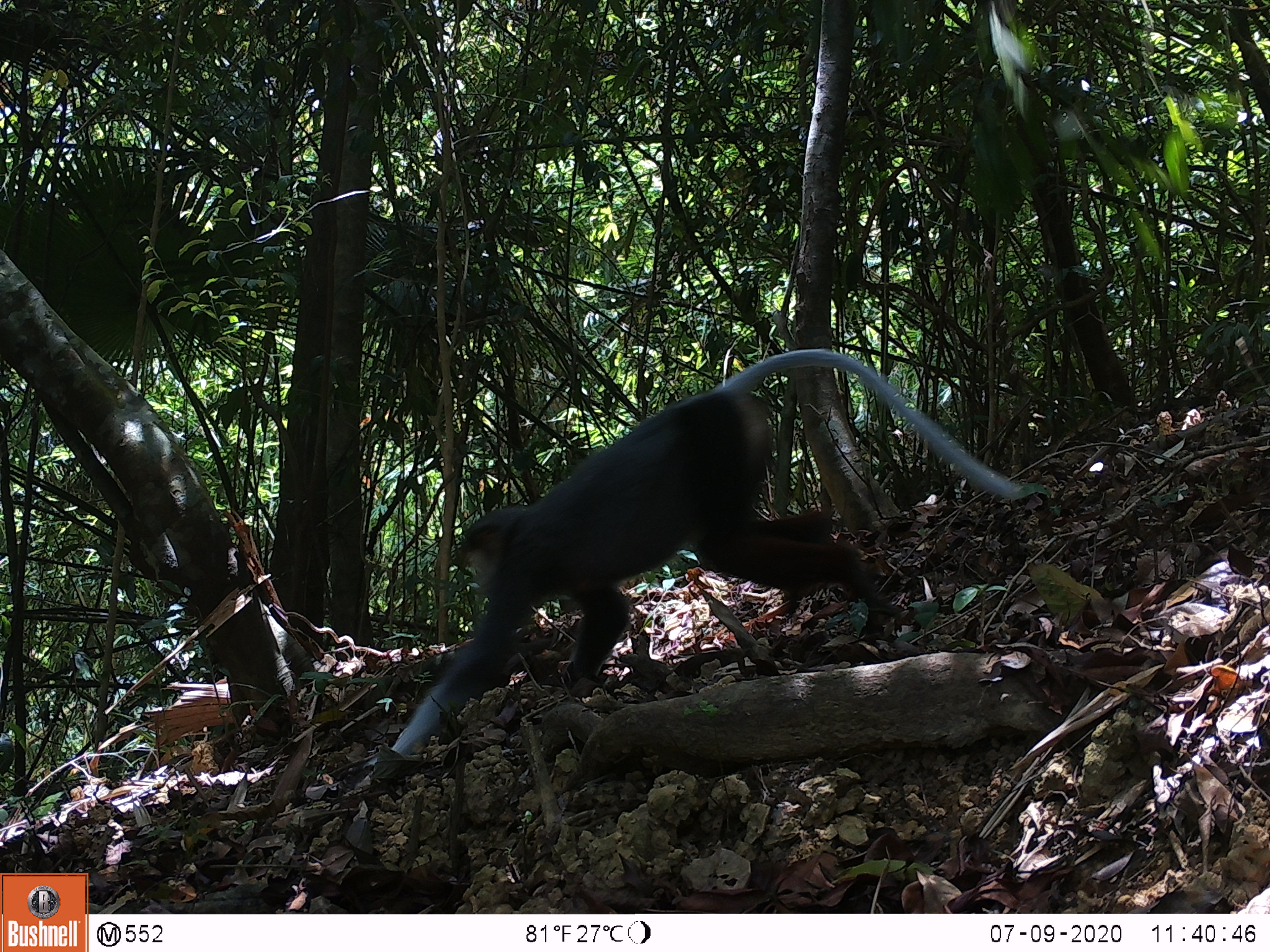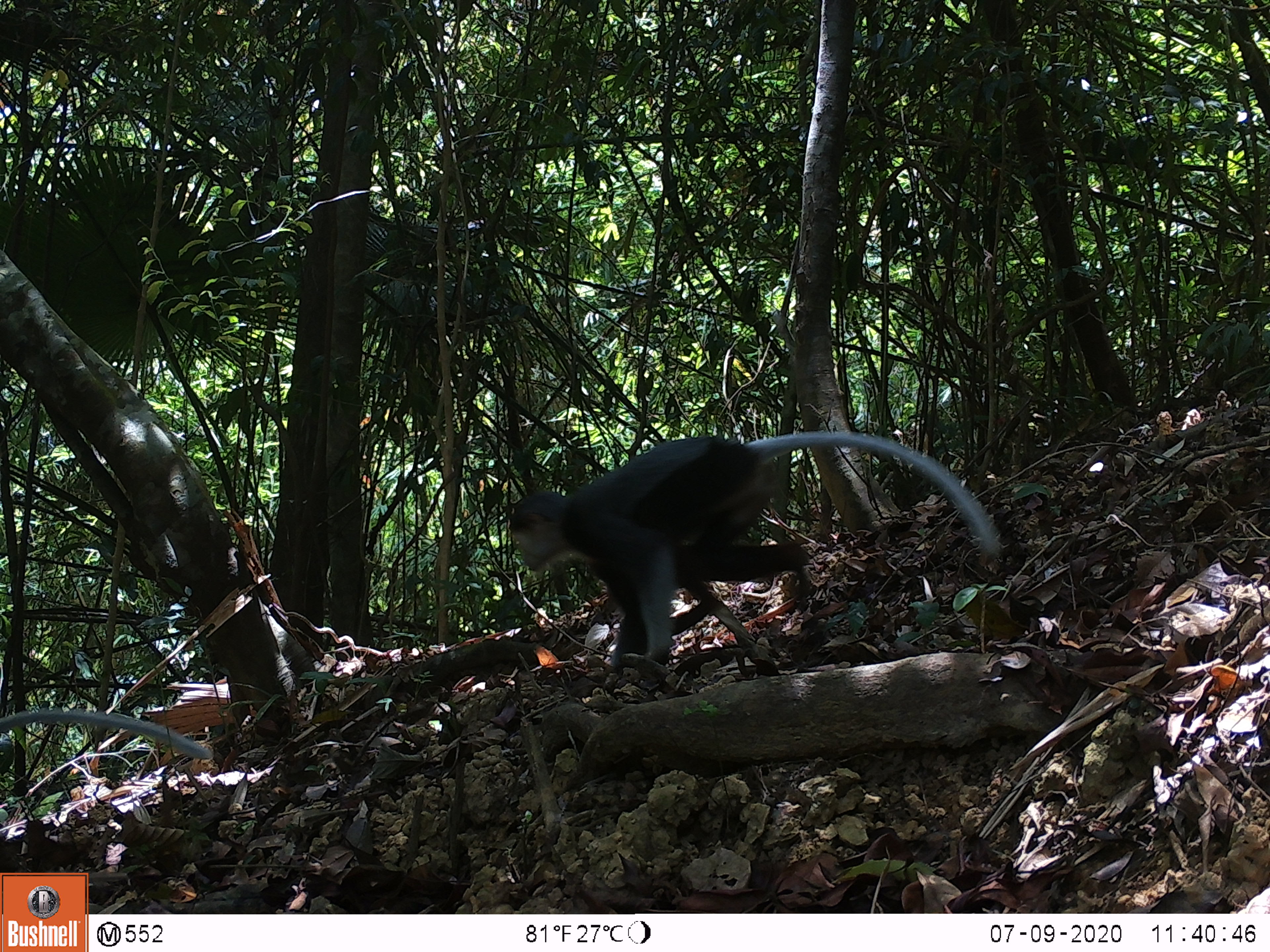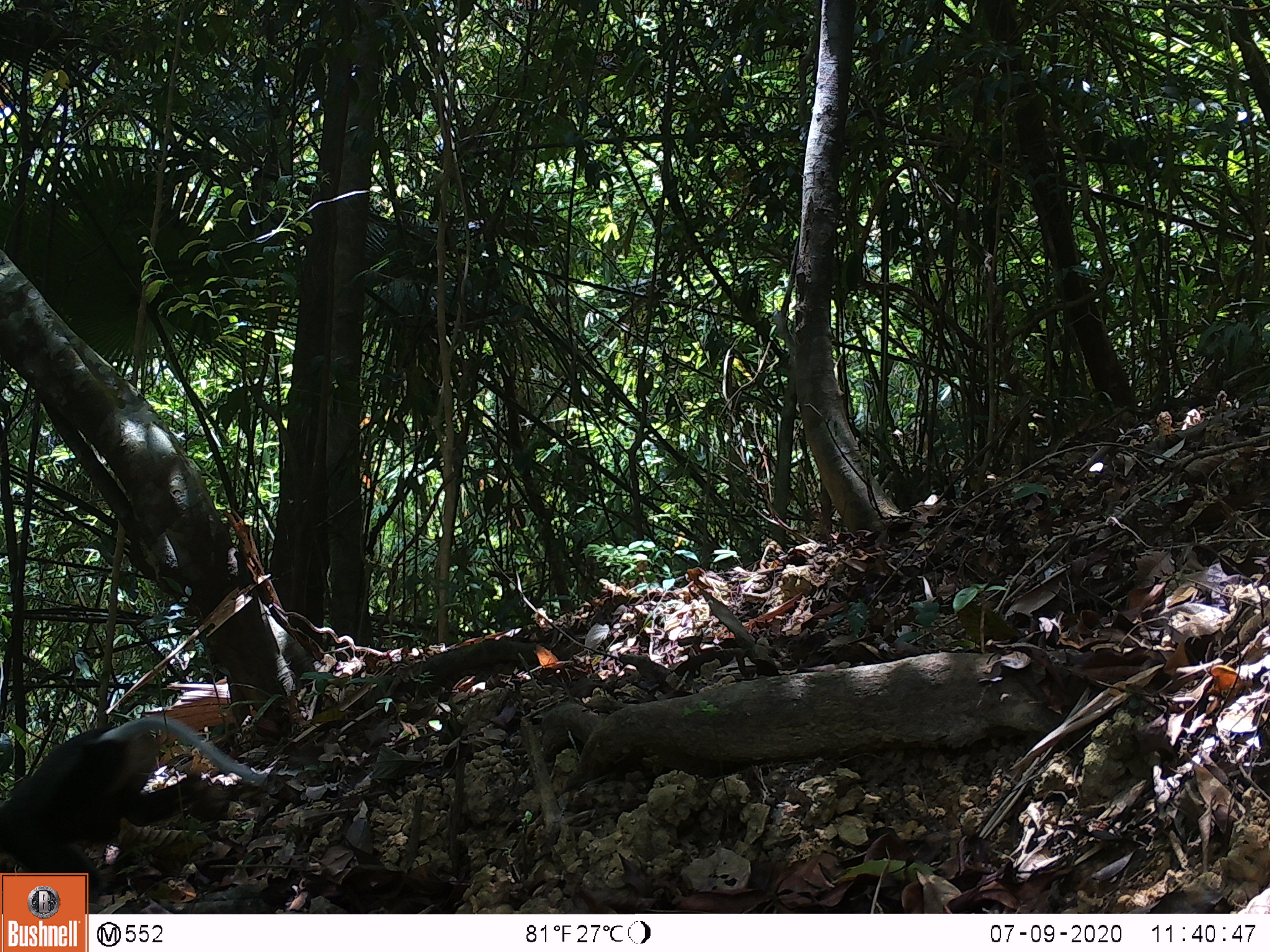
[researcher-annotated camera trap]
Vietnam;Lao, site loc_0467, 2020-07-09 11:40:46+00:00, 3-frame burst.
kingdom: Animalia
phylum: Chordata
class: Mammalia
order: Primates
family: Cercopithecidae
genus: Pygathrix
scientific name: Pygathrix nemaeus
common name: red-shanked douc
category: red shanked douc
Red shanked douc (red-shanked douc) (Pygathrix nemaeus). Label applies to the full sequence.